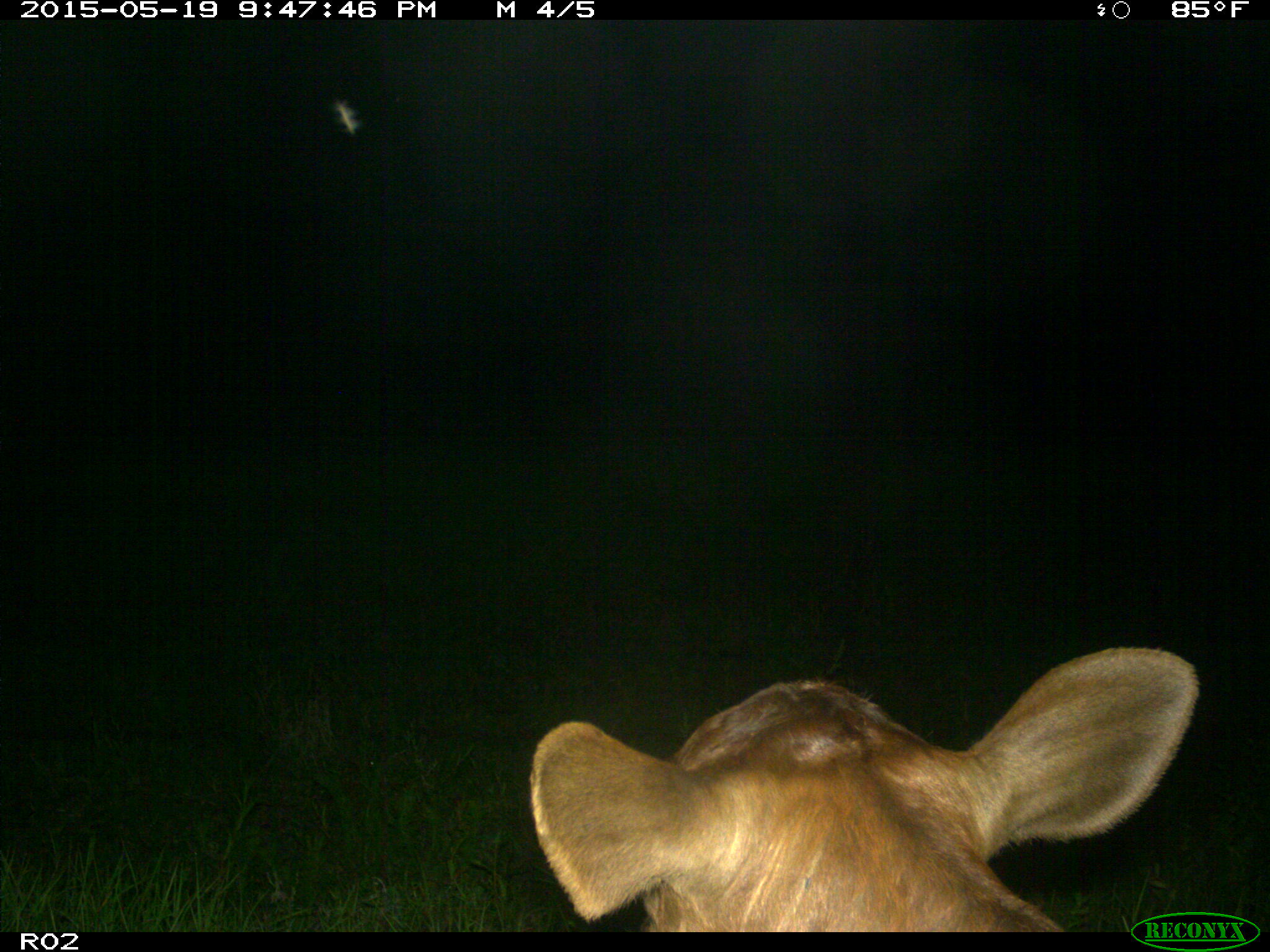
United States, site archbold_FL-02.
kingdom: Animalia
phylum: Chordata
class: Mammalia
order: Artiodactyla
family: Bovidae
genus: Bos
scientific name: Bos taurus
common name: domestic cow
Bos taurus (domestic cow).